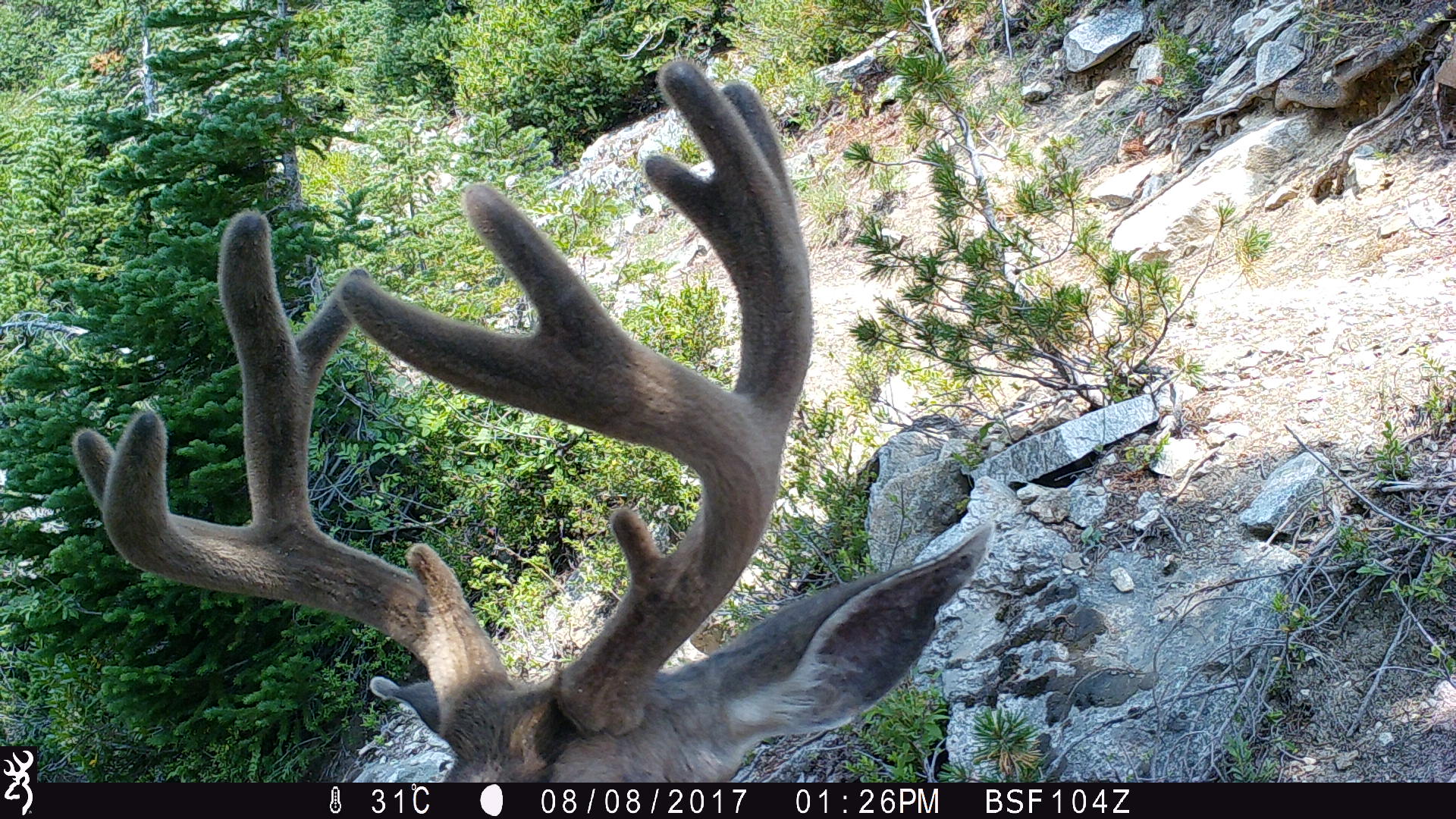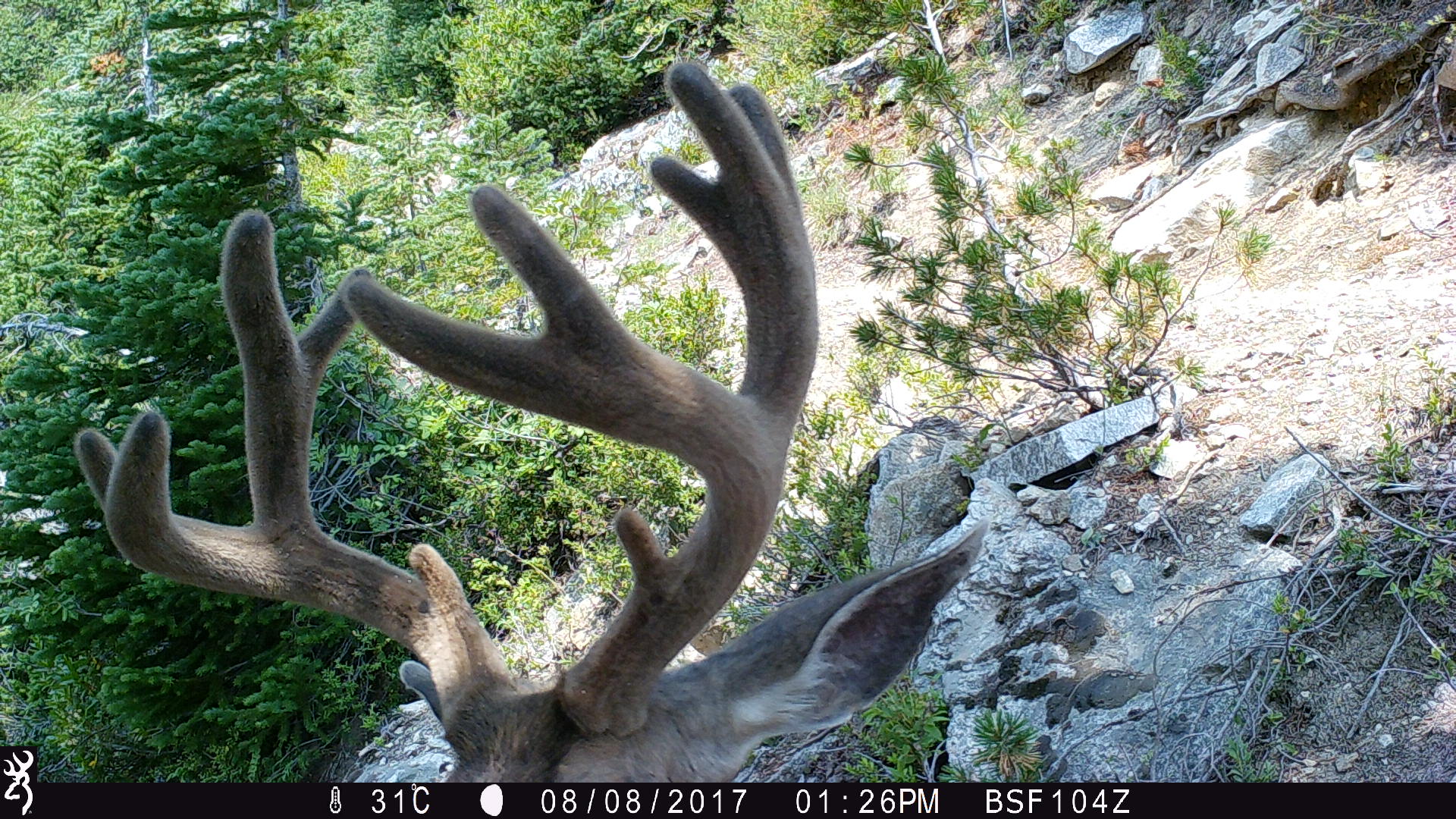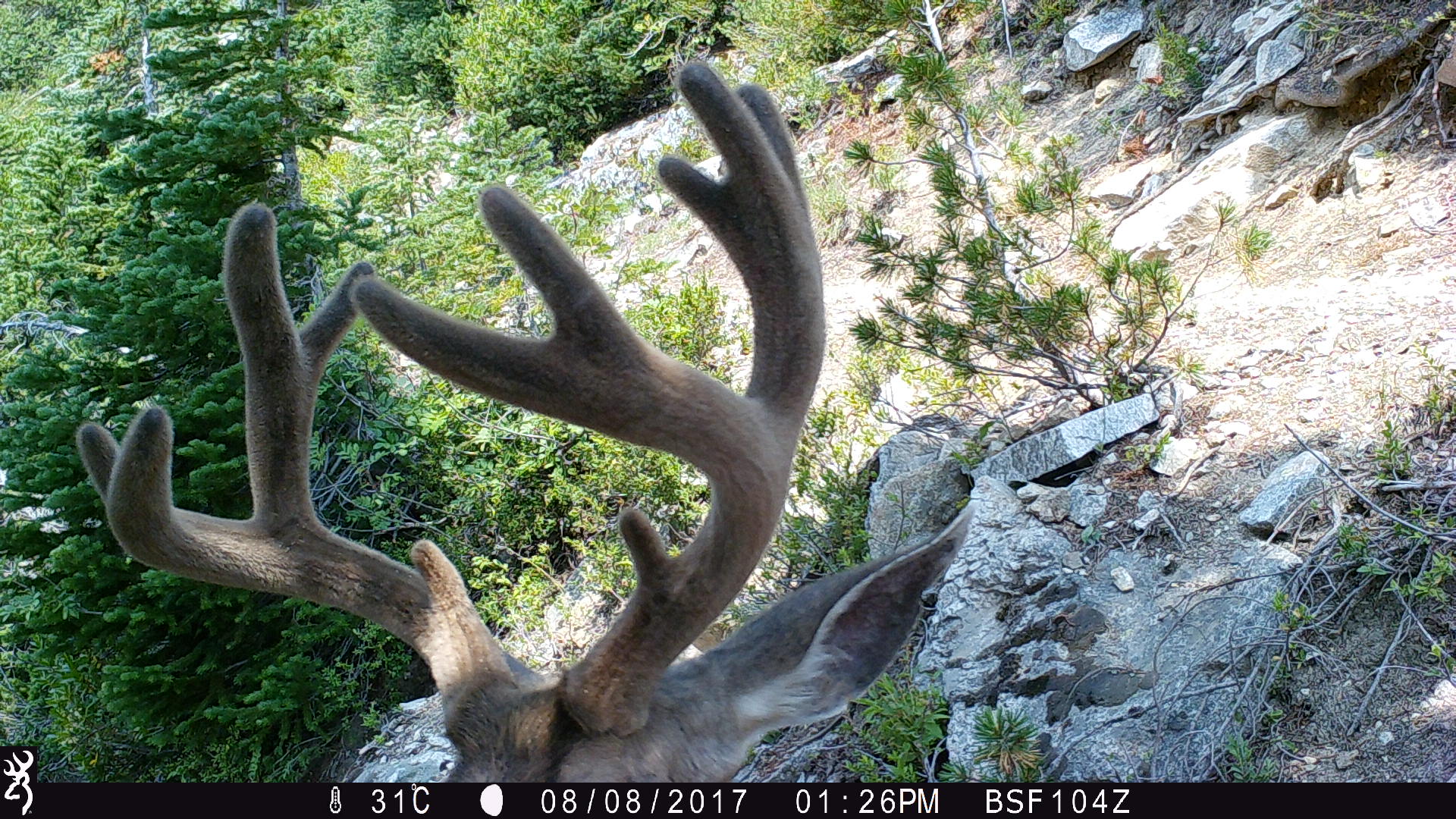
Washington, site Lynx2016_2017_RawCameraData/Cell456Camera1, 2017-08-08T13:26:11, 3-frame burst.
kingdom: Animalia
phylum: Chordata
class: Mammalia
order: Artiodactyla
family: Cervidae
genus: Odocoileus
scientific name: Odocoileus hemionus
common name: mule deer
Odocoileus hemionus (mule deer). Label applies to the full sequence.